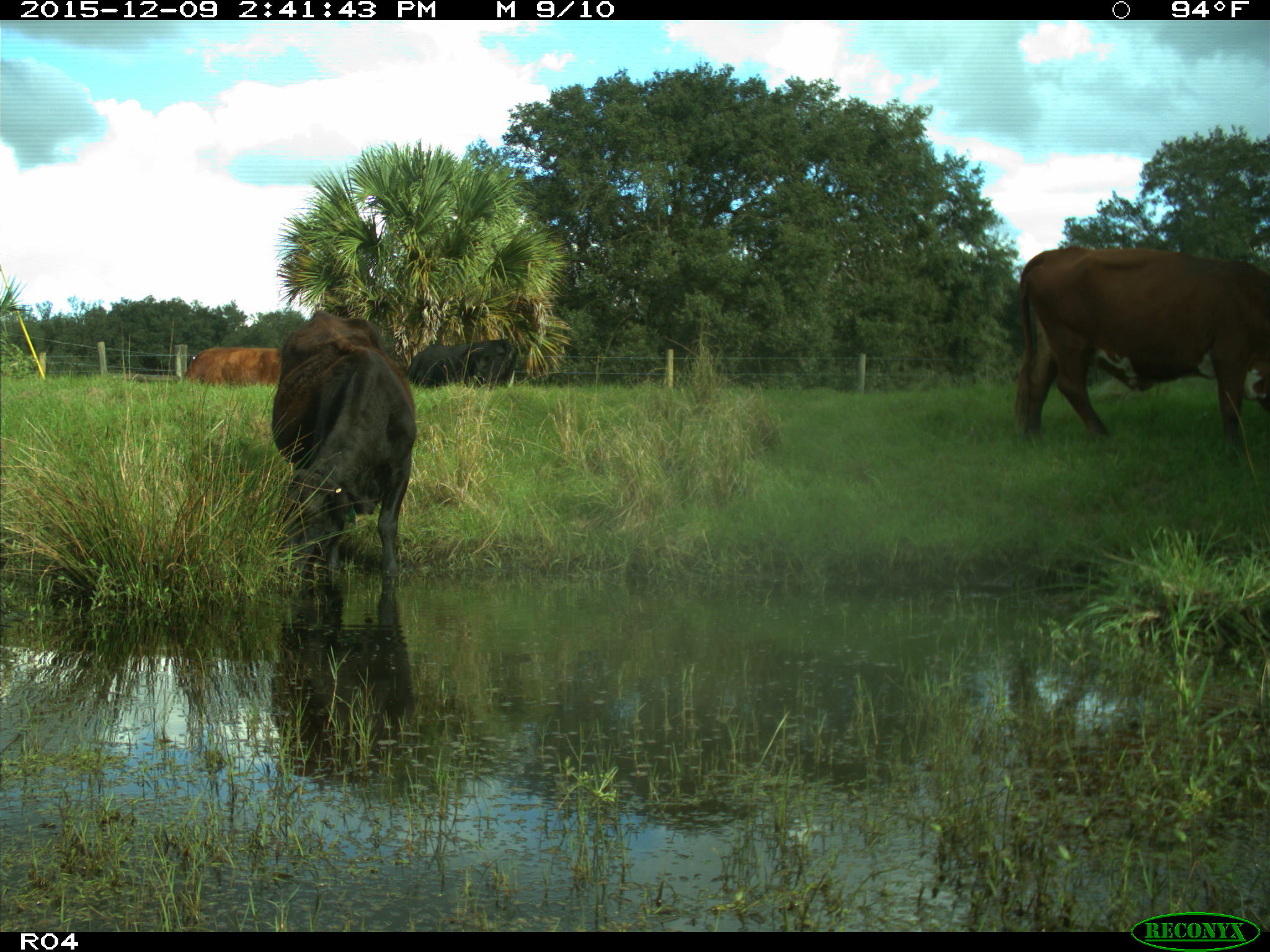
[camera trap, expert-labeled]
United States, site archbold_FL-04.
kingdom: Animalia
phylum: Chordata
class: Mammalia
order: Artiodactyla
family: Bovidae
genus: Bos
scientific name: Bos taurus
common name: domestic cow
Bos taurus (domestic cow).